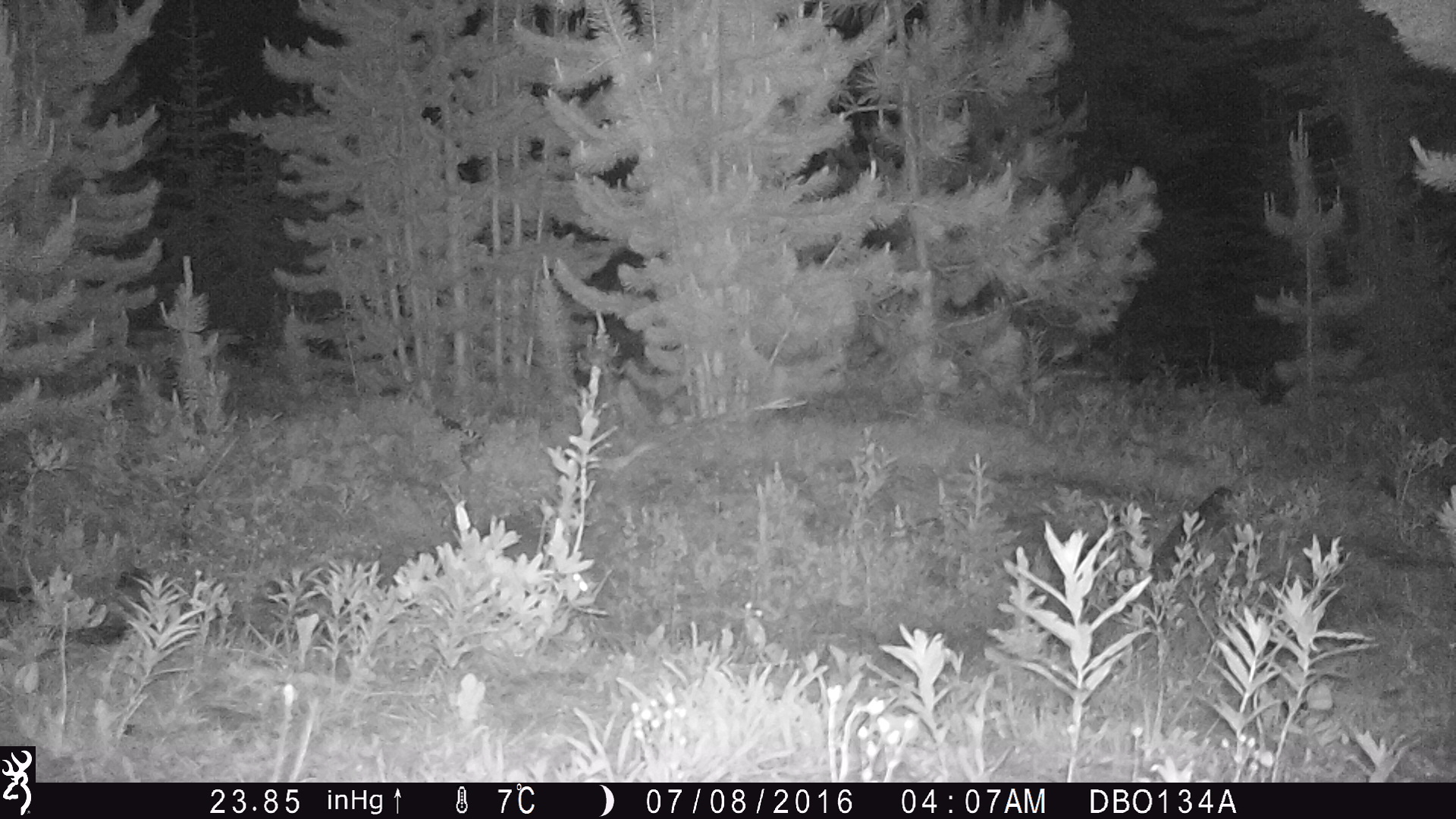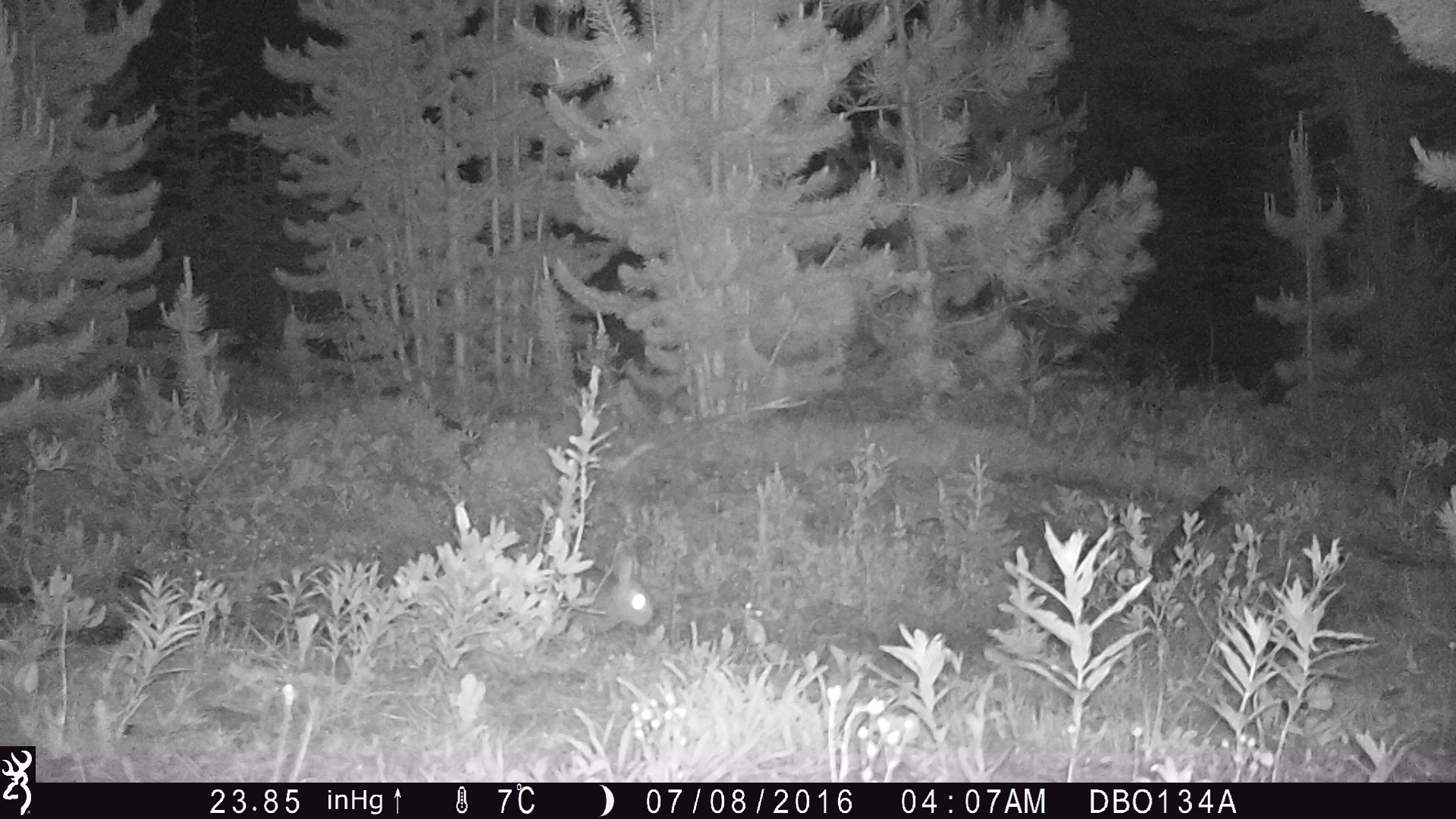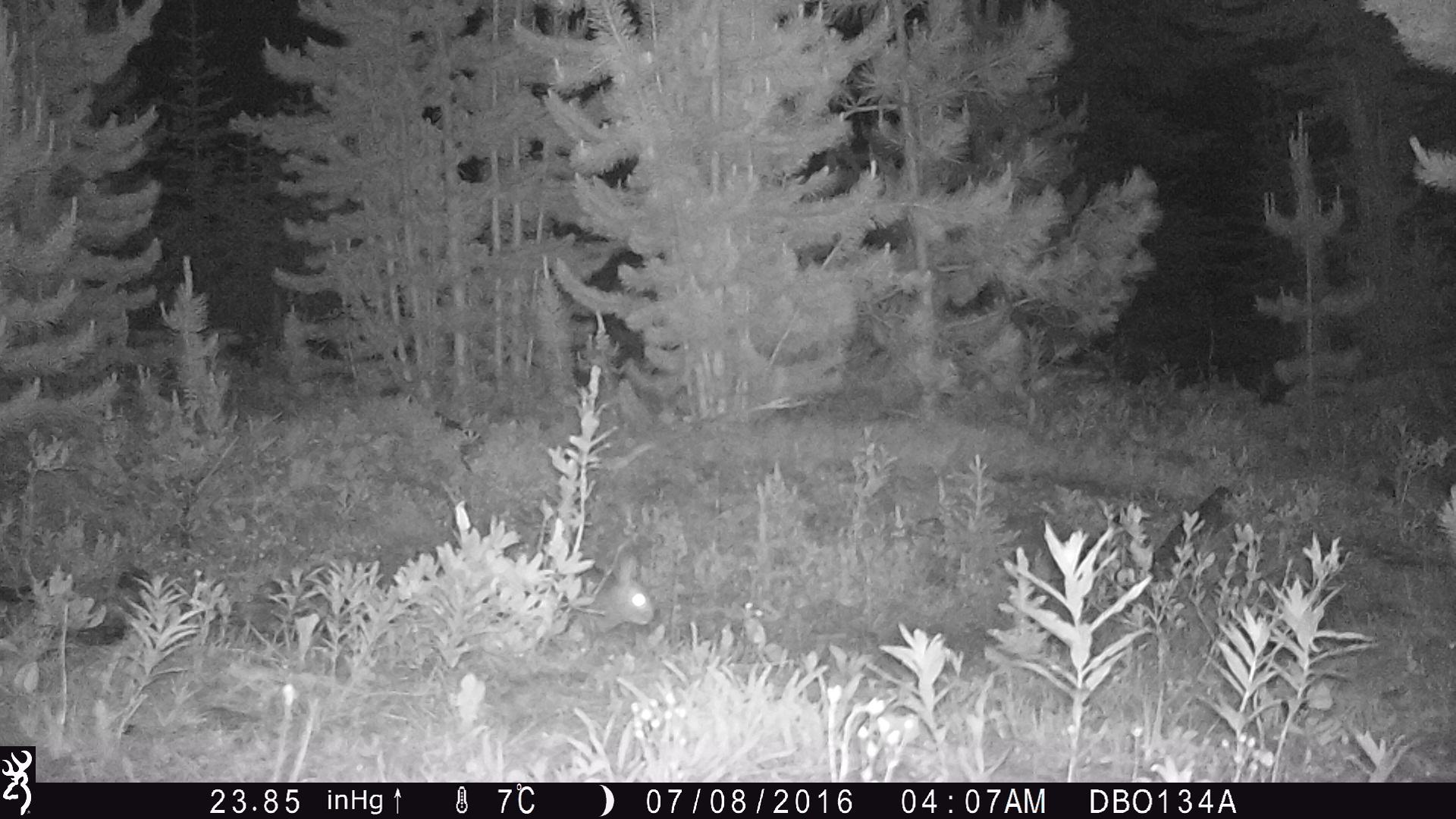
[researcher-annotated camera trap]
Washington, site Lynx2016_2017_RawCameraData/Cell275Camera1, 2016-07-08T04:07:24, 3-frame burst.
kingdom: Animalia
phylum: Chordata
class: Mammalia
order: Lagomorpha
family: Leporidae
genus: Lepus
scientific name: Lepus americanus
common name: snowshoe hare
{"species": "Lepus americanus (snowshoe hare)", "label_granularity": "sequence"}